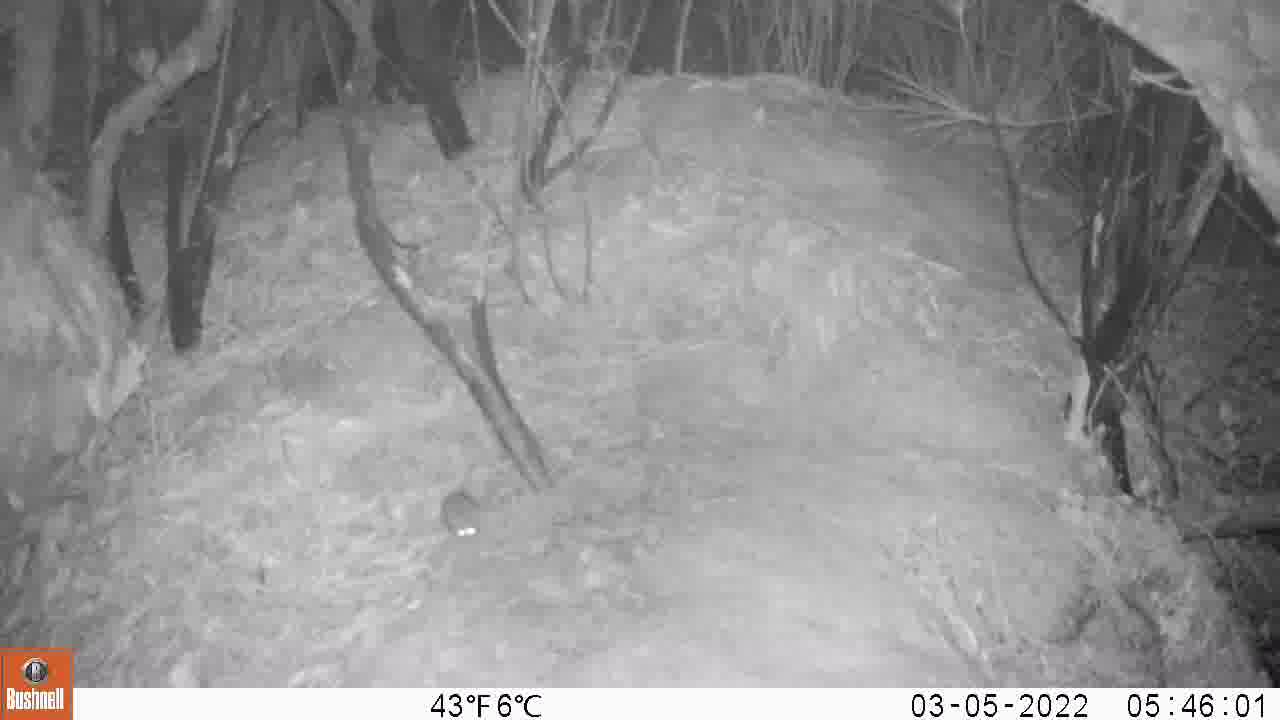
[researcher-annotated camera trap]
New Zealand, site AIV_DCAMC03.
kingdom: Animalia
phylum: Chordata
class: Mammalia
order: Rodentia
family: Muridae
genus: Mus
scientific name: Mus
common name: mouse